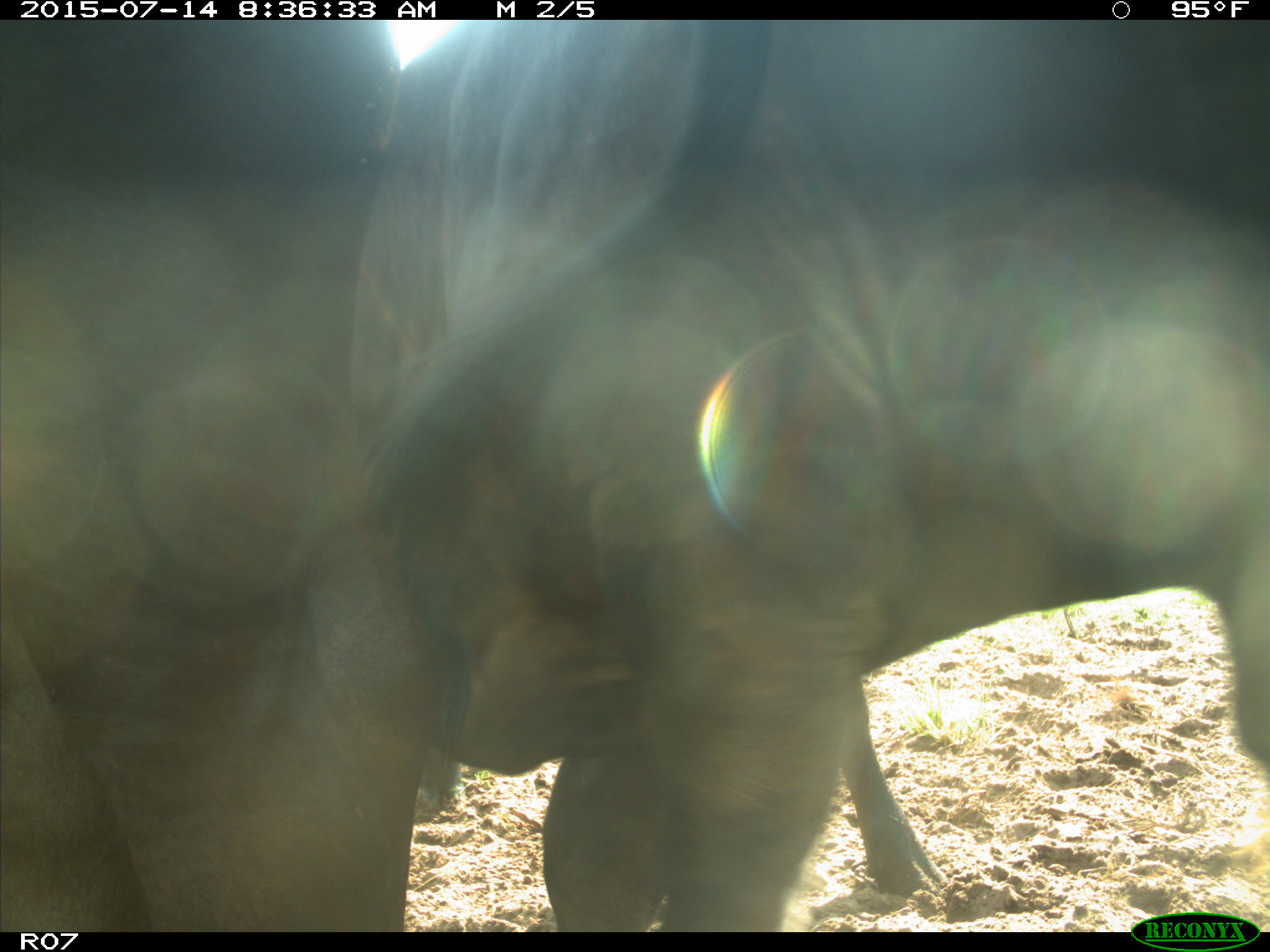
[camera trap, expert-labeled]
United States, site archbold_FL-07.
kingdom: Animalia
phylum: Chordata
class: Mammalia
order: Artiodactyla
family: Bovidae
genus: Bos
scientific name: Bos taurus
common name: domestic cow